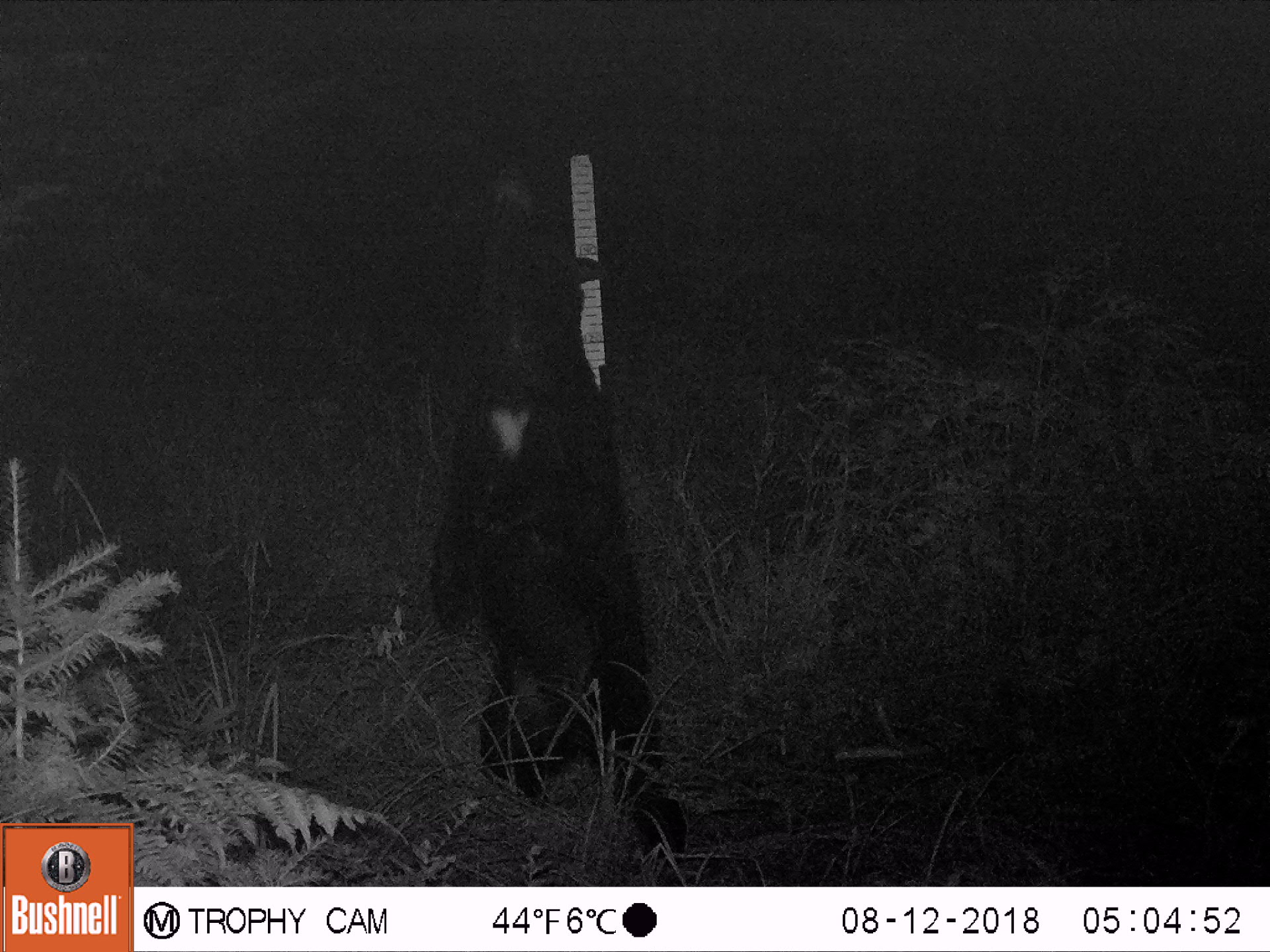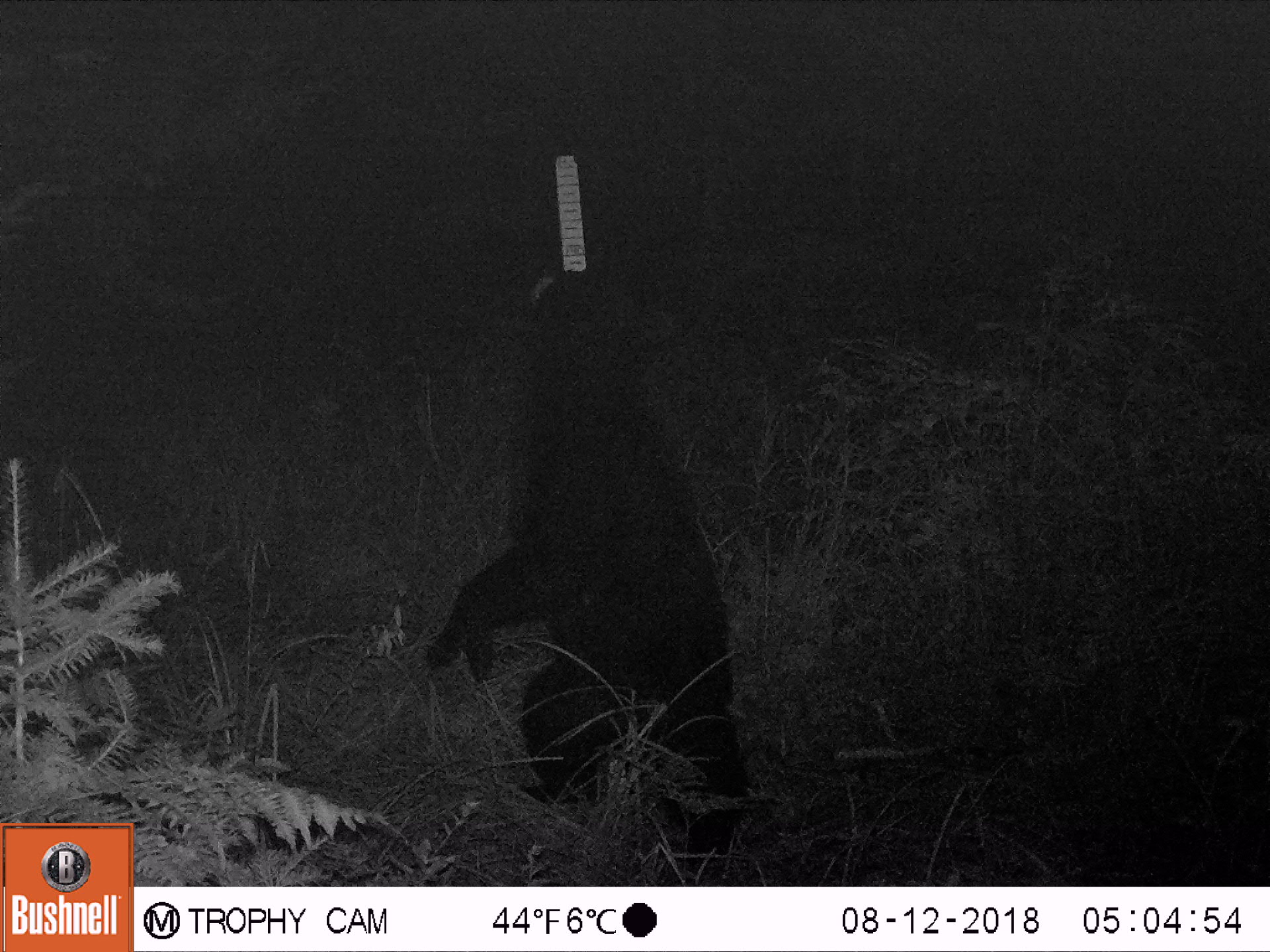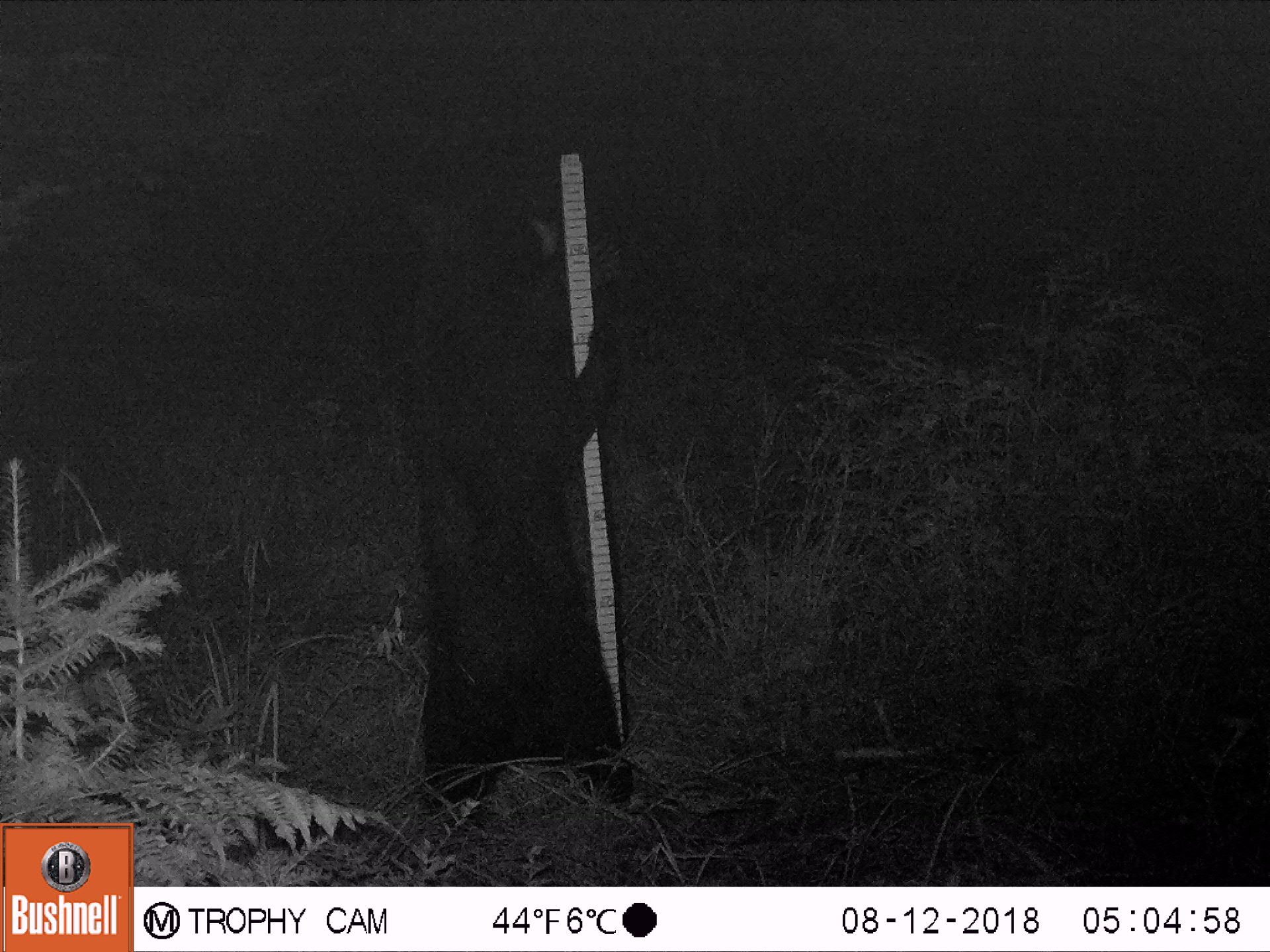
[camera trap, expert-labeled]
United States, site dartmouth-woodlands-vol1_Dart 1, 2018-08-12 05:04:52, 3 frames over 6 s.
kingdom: Animalia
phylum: Chordata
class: Mammalia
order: Carnivora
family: Ursidae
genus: Ursus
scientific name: Ursus americanus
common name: black bear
Black bear (Ursus americanus).